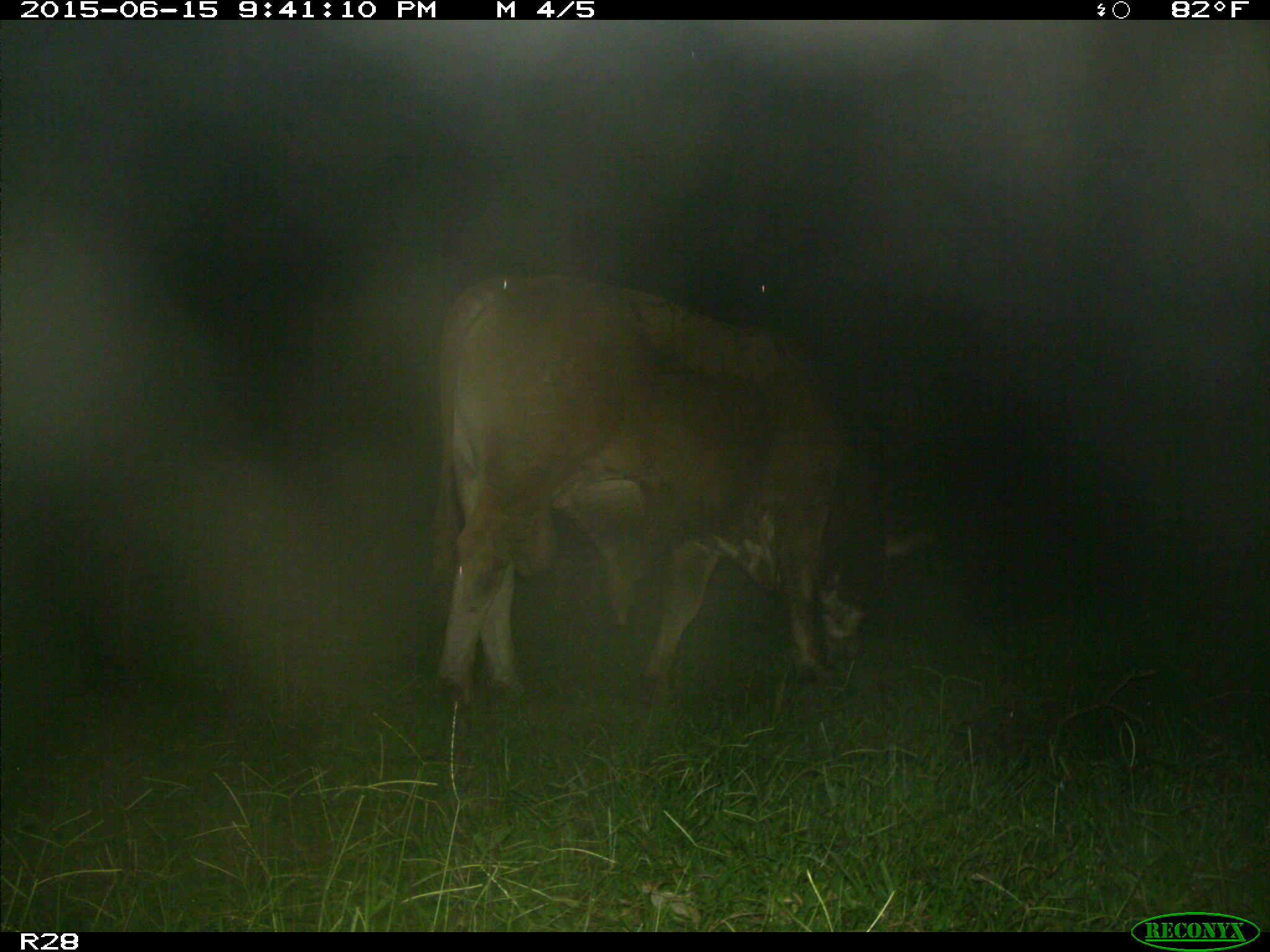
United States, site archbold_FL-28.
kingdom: Animalia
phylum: Chordata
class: Mammalia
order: Artiodactyla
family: Bovidae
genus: Bos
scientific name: Bos taurus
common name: domestic cow